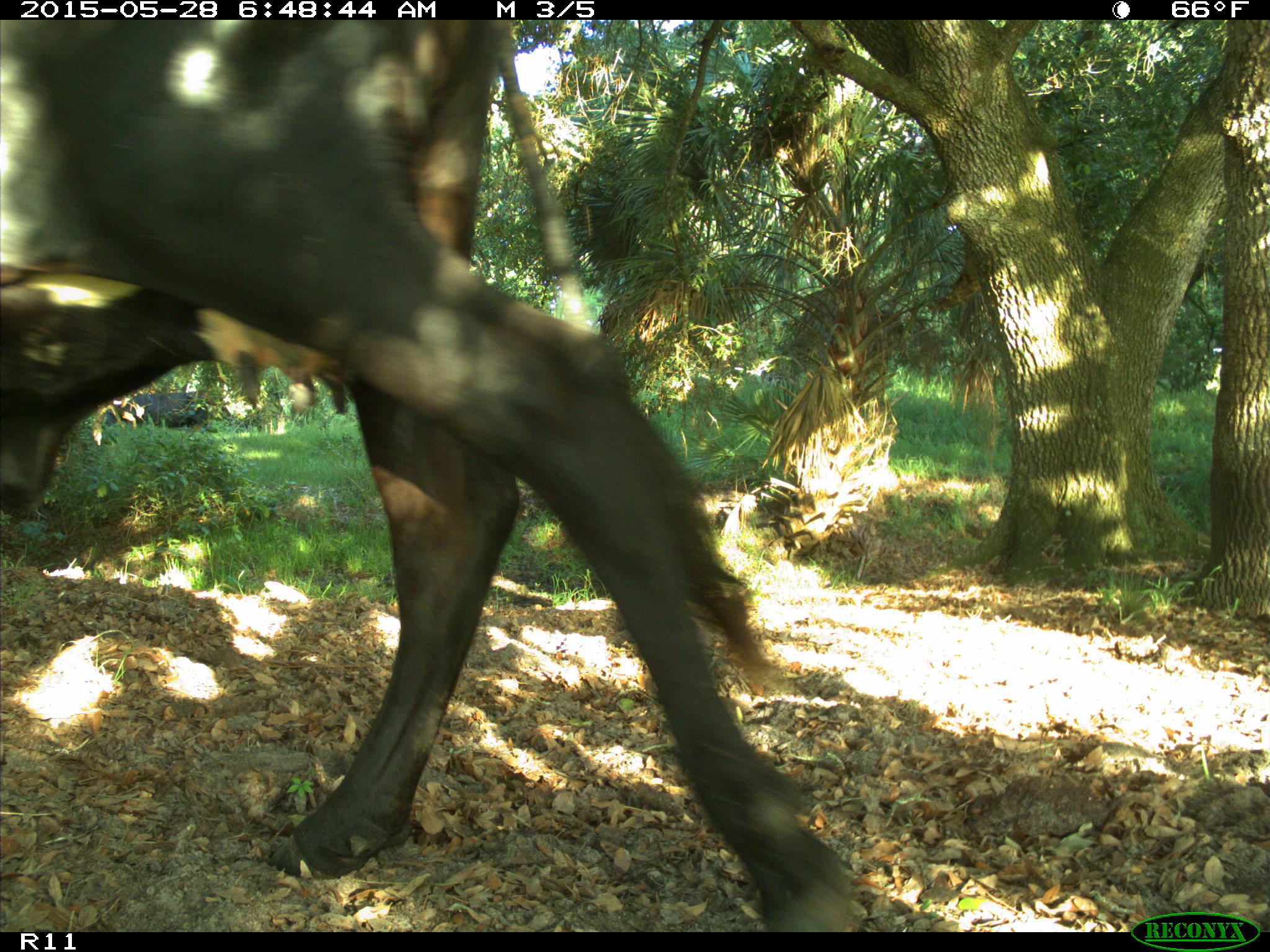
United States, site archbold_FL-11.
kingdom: Animalia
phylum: Chordata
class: Mammalia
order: Artiodactyla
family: Bovidae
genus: Bos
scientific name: Bos taurus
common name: domestic cow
Bos taurus (domestic cow).